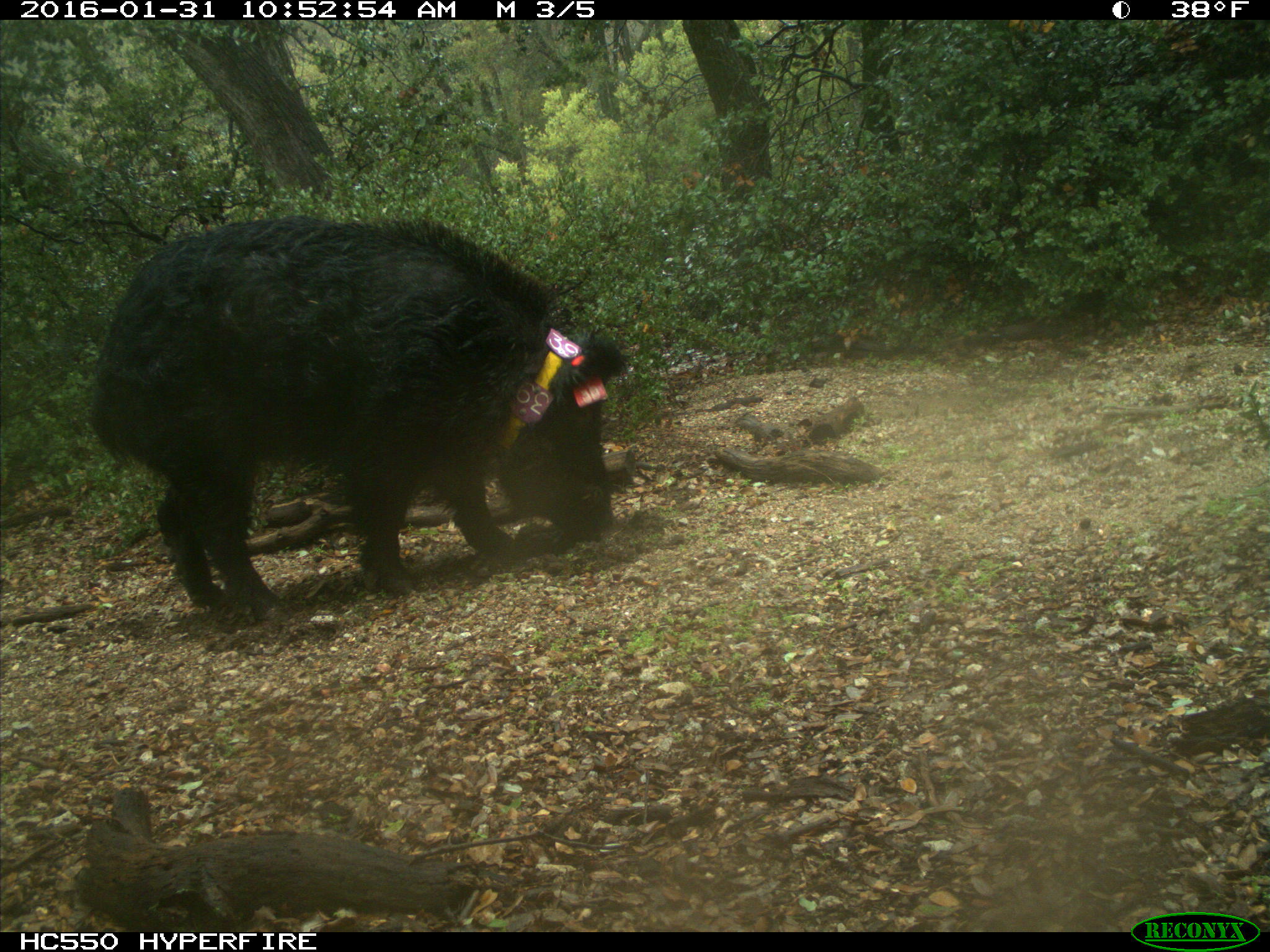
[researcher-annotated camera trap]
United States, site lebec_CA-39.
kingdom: Animalia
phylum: Chordata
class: Mammalia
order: Artiodactyla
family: Suidae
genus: Sus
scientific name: Sus scrofa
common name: wild boar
Sus scrofa (wild boar).